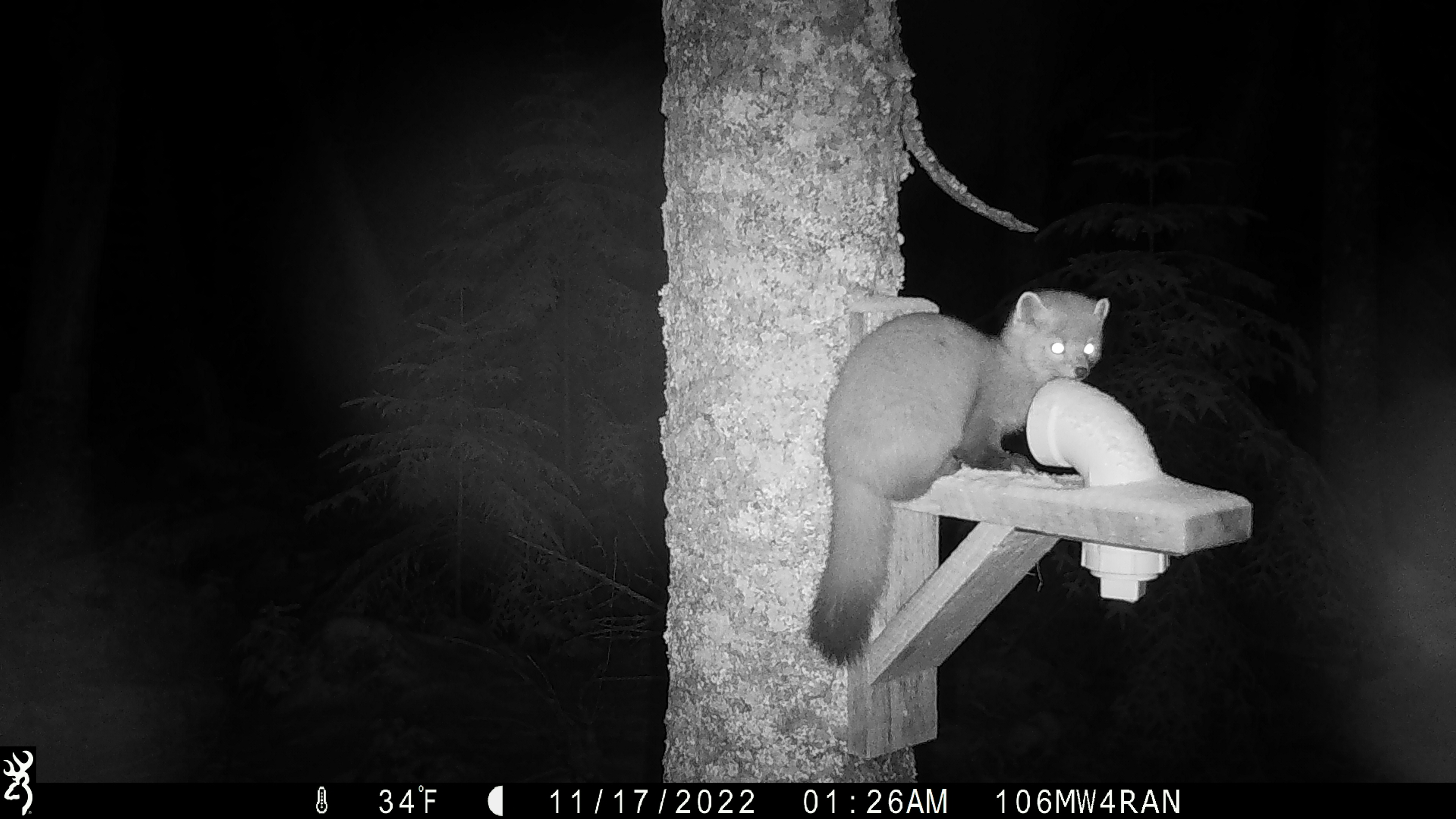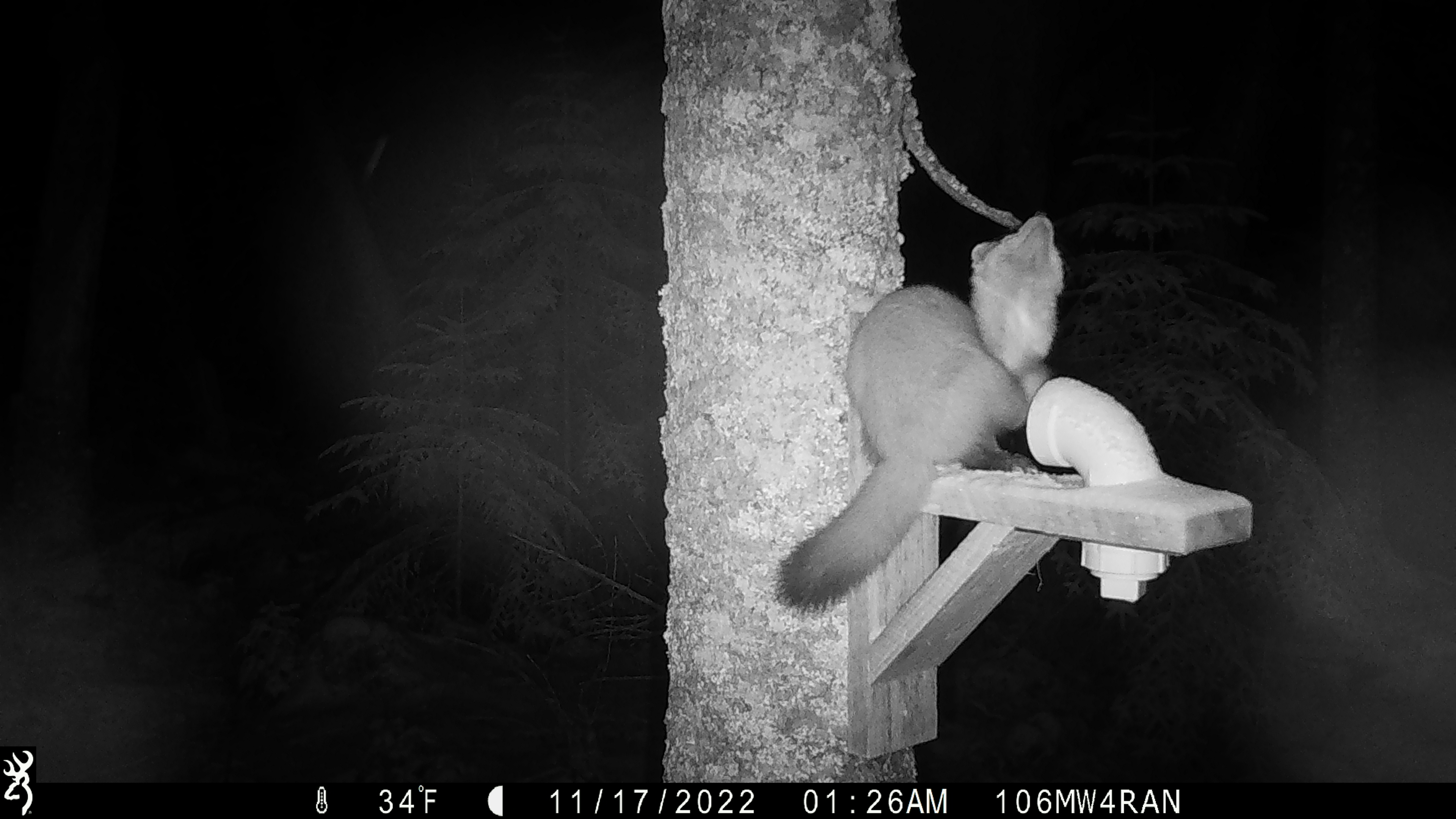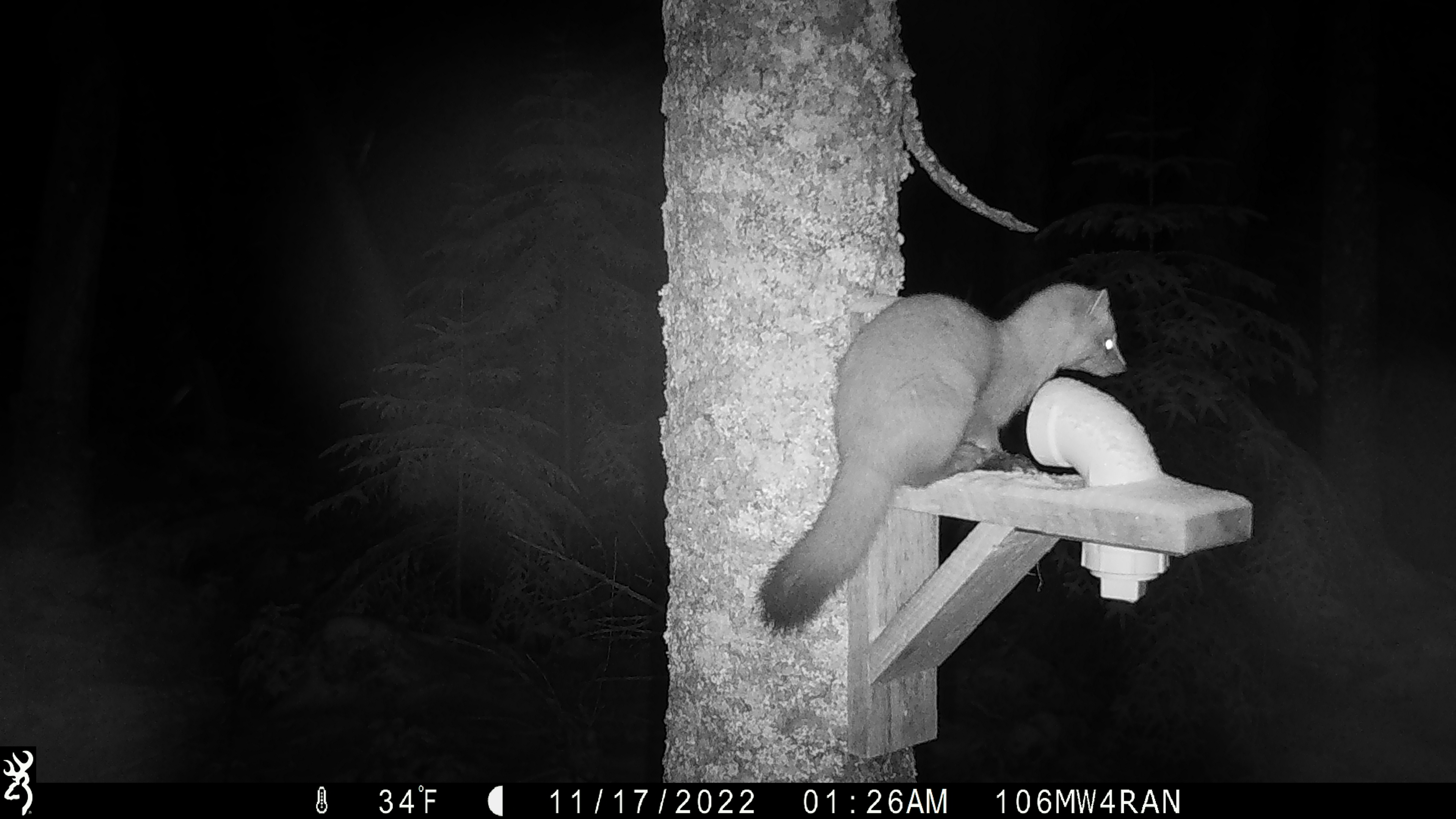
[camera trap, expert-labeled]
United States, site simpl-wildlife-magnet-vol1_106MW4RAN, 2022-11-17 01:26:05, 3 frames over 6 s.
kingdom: Animalia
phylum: Chordata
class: Mammalia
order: Carnivora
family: Mustelidae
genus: Martes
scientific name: Martes americana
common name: american marten